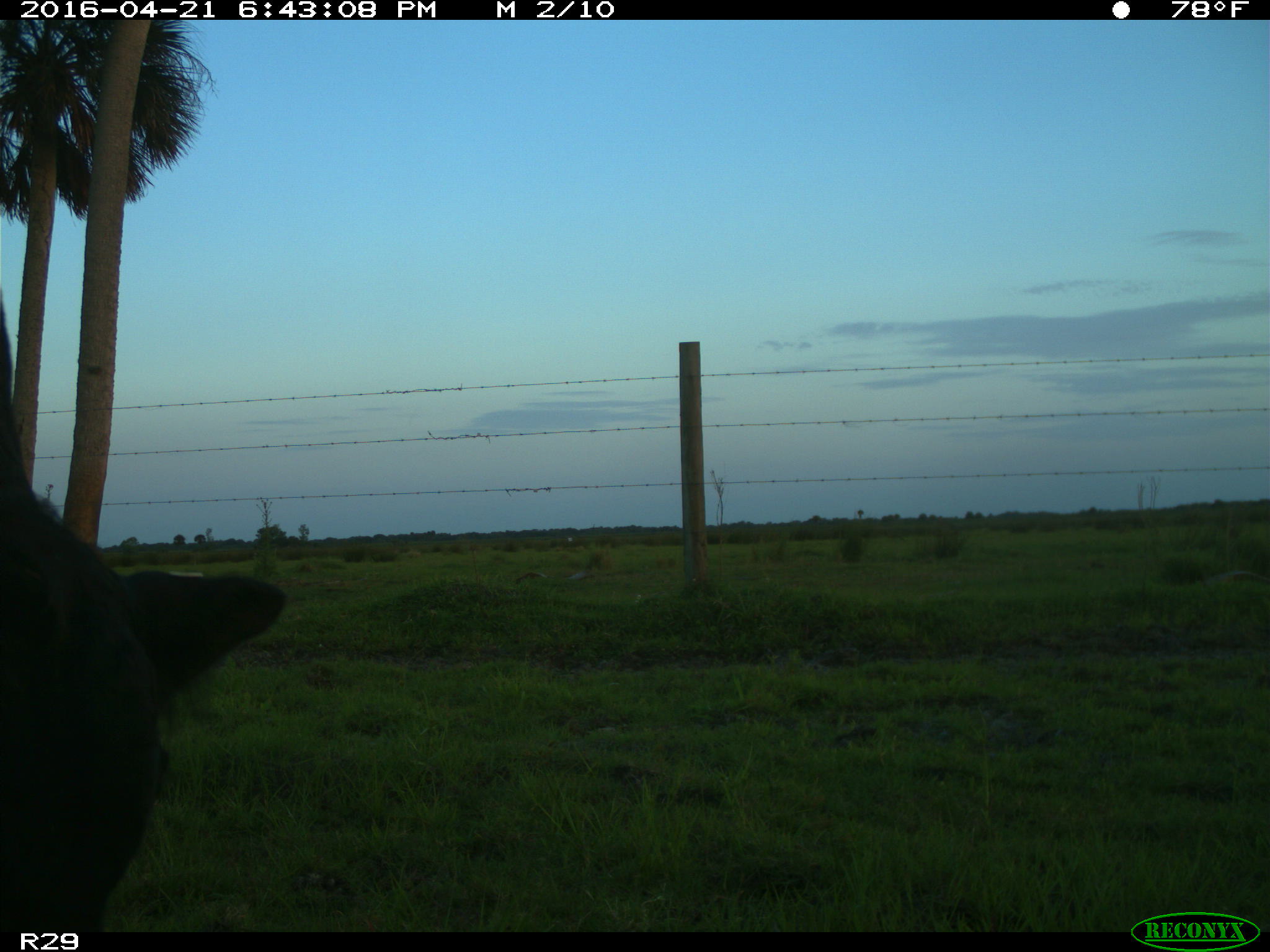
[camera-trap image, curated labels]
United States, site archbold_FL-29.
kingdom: Animalia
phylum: Chordata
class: Mammalia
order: Artiodactyla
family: Bovidae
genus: Bos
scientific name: Bos taurus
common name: domestic cow